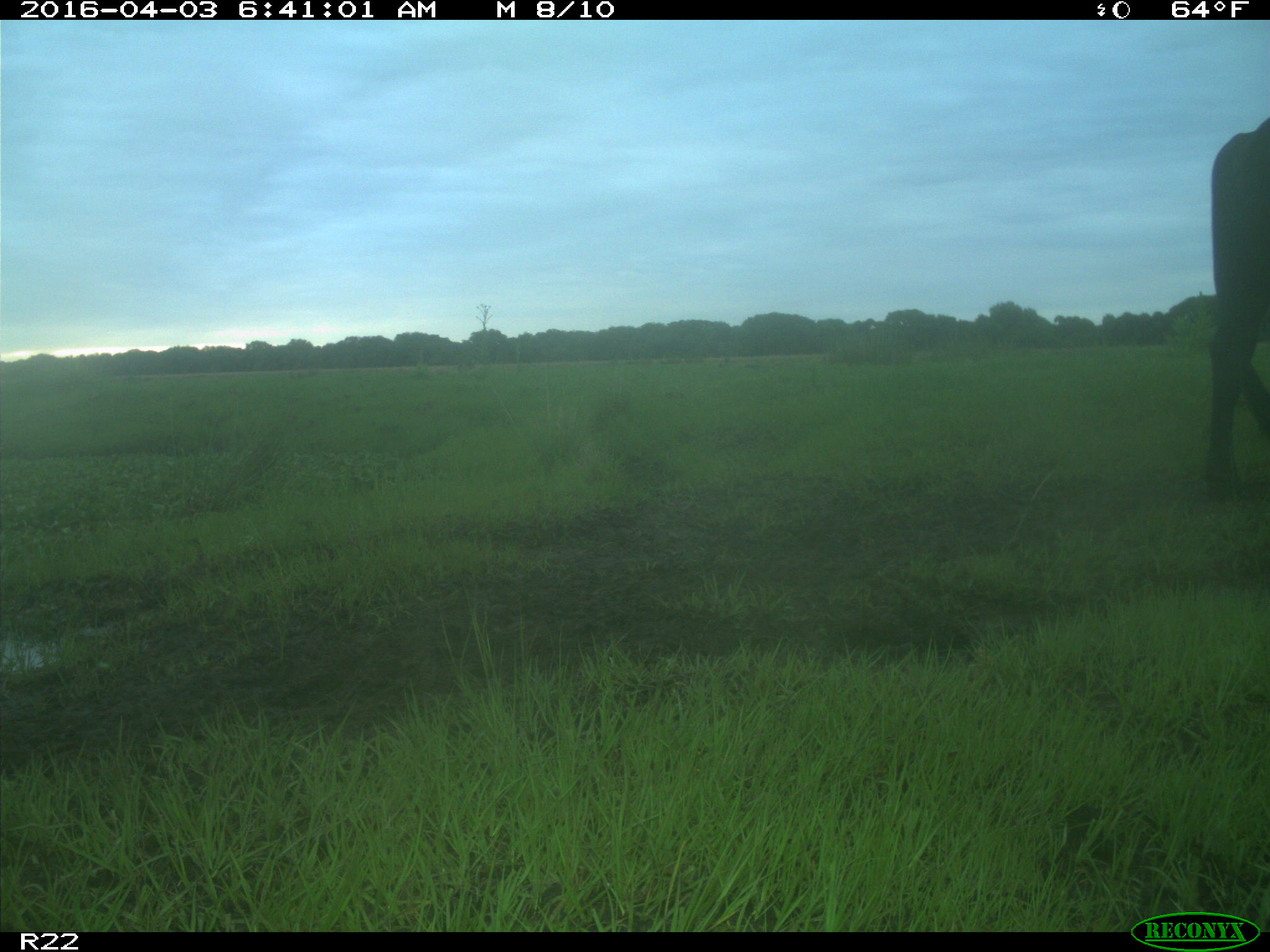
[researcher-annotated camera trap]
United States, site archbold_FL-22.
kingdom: Animalia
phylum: Chordata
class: Mammalia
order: Artiodactyla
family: Bovidae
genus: Bos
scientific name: Bos taurus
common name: domestic cow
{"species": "Bos taurus (domestic cow)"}